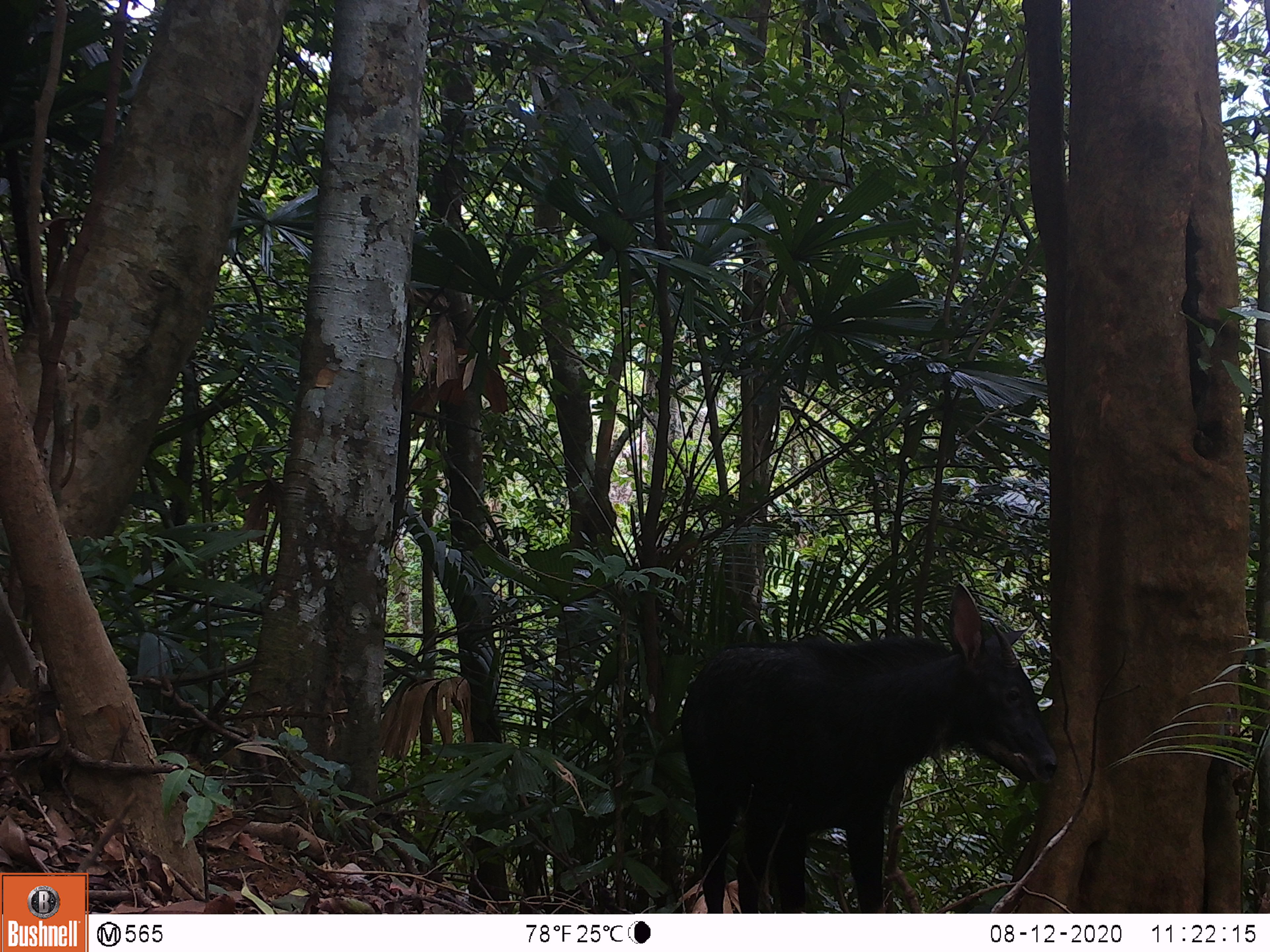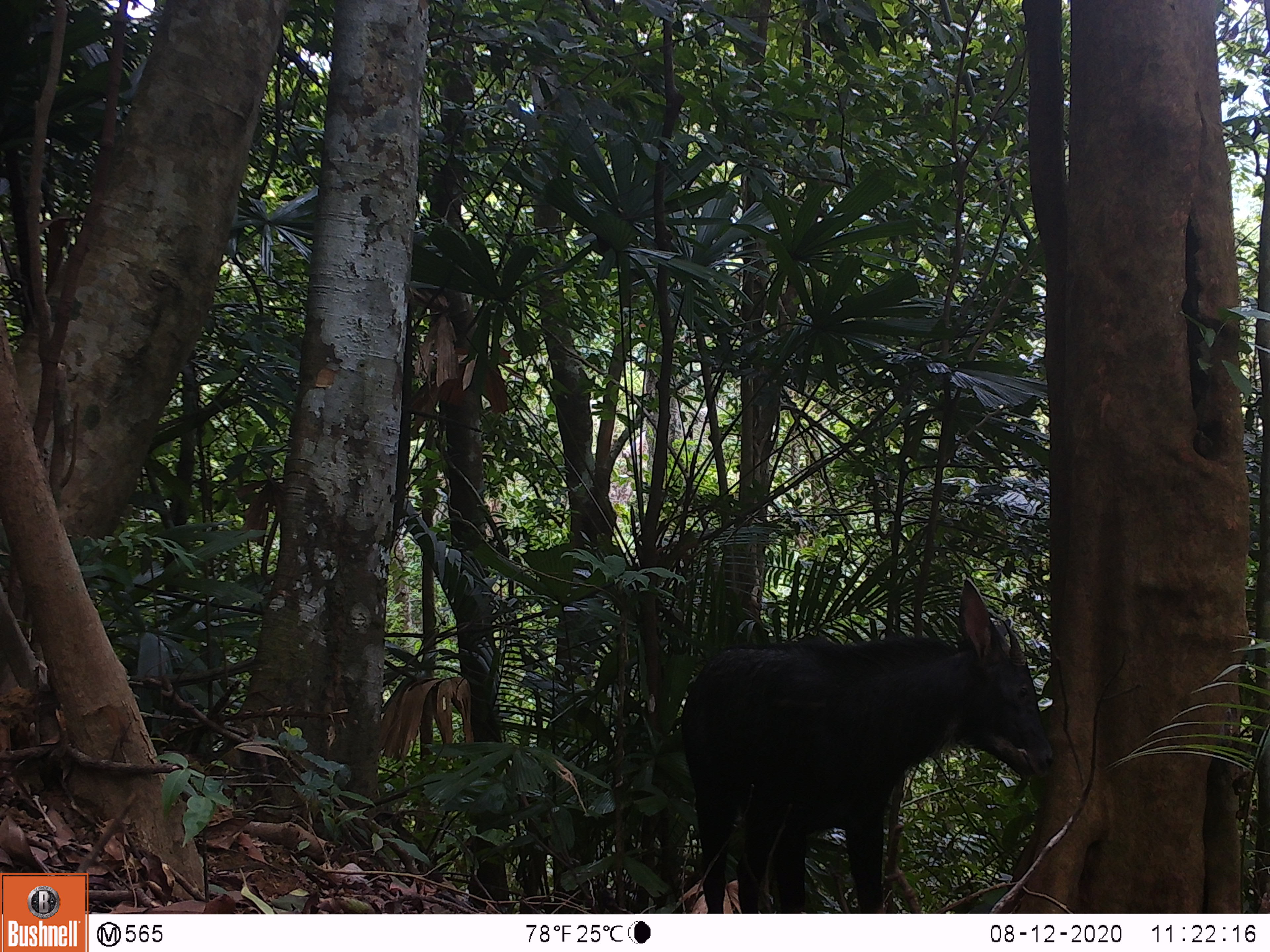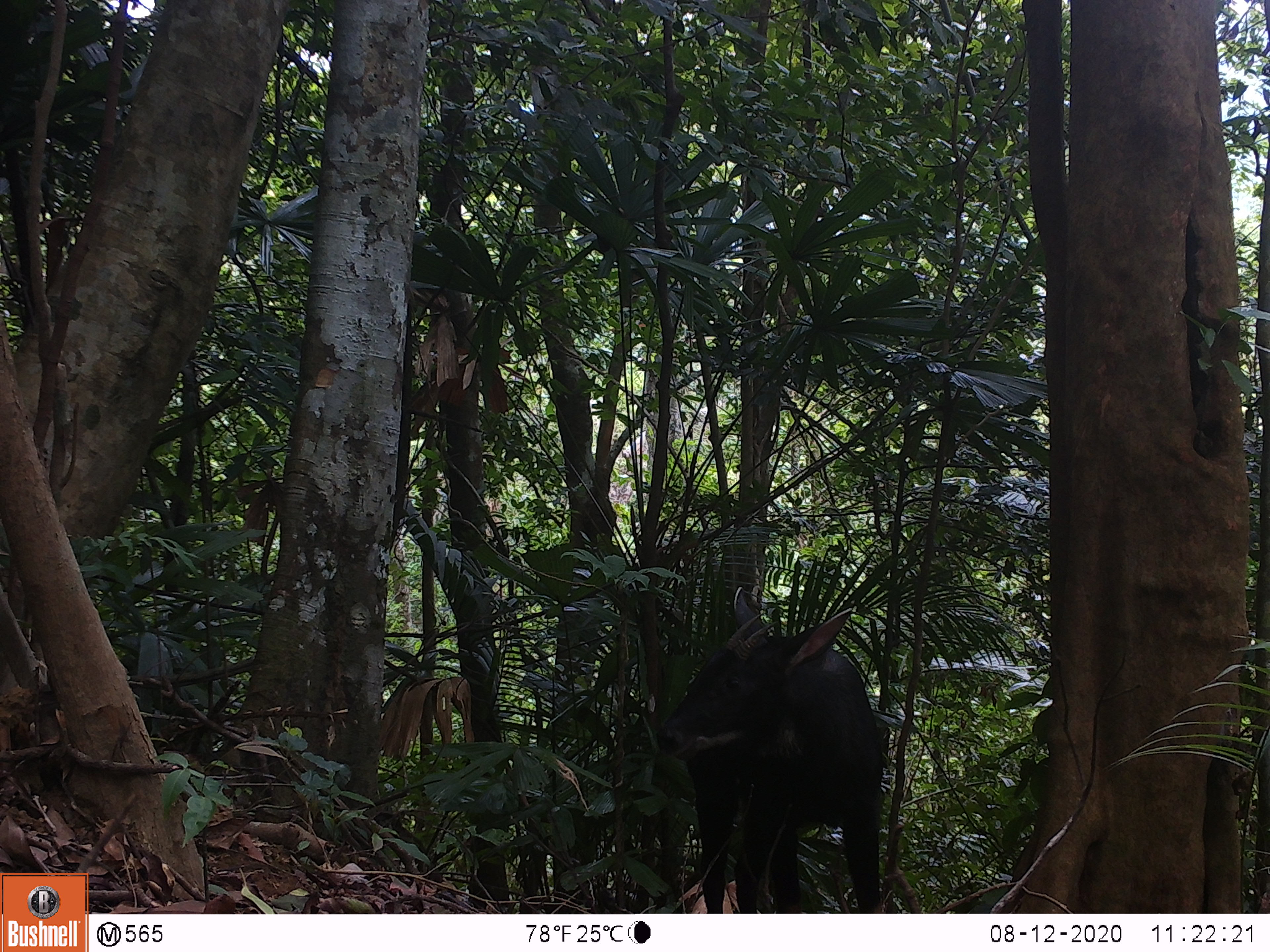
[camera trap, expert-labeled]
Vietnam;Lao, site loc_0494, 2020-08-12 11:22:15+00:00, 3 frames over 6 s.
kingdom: Animalia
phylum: Chordata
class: Mammalia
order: Artiodactyla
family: Bovidae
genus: Capricornis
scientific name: Capricornis sumatraensis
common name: chinese serow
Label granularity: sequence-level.